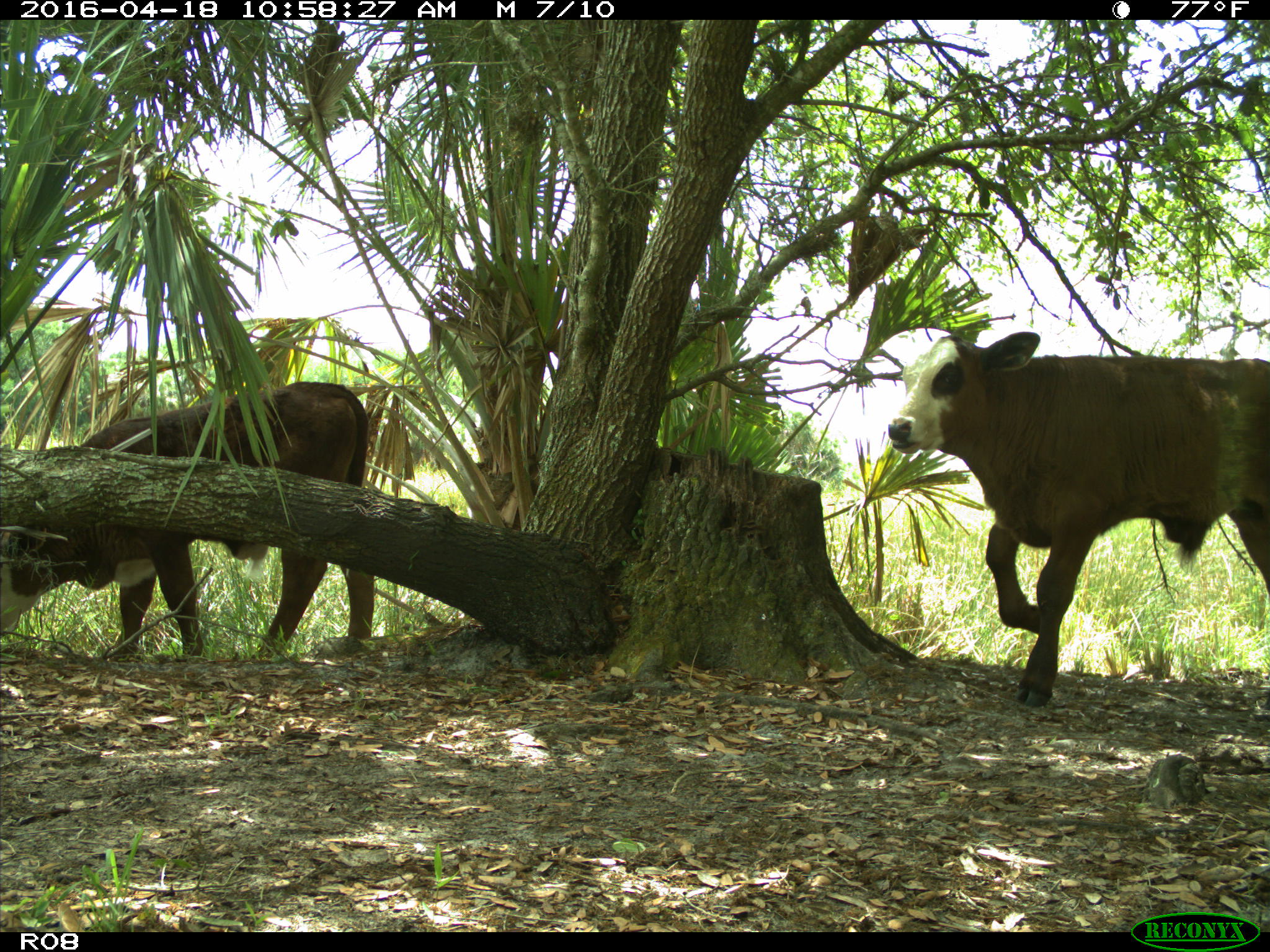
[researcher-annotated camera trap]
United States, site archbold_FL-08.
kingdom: Animalia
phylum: Chordata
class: Mammalia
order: Artiodactyla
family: Bovidae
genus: Bos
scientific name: Bos taurus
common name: domestic cow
Bos taurus (domestic cow).